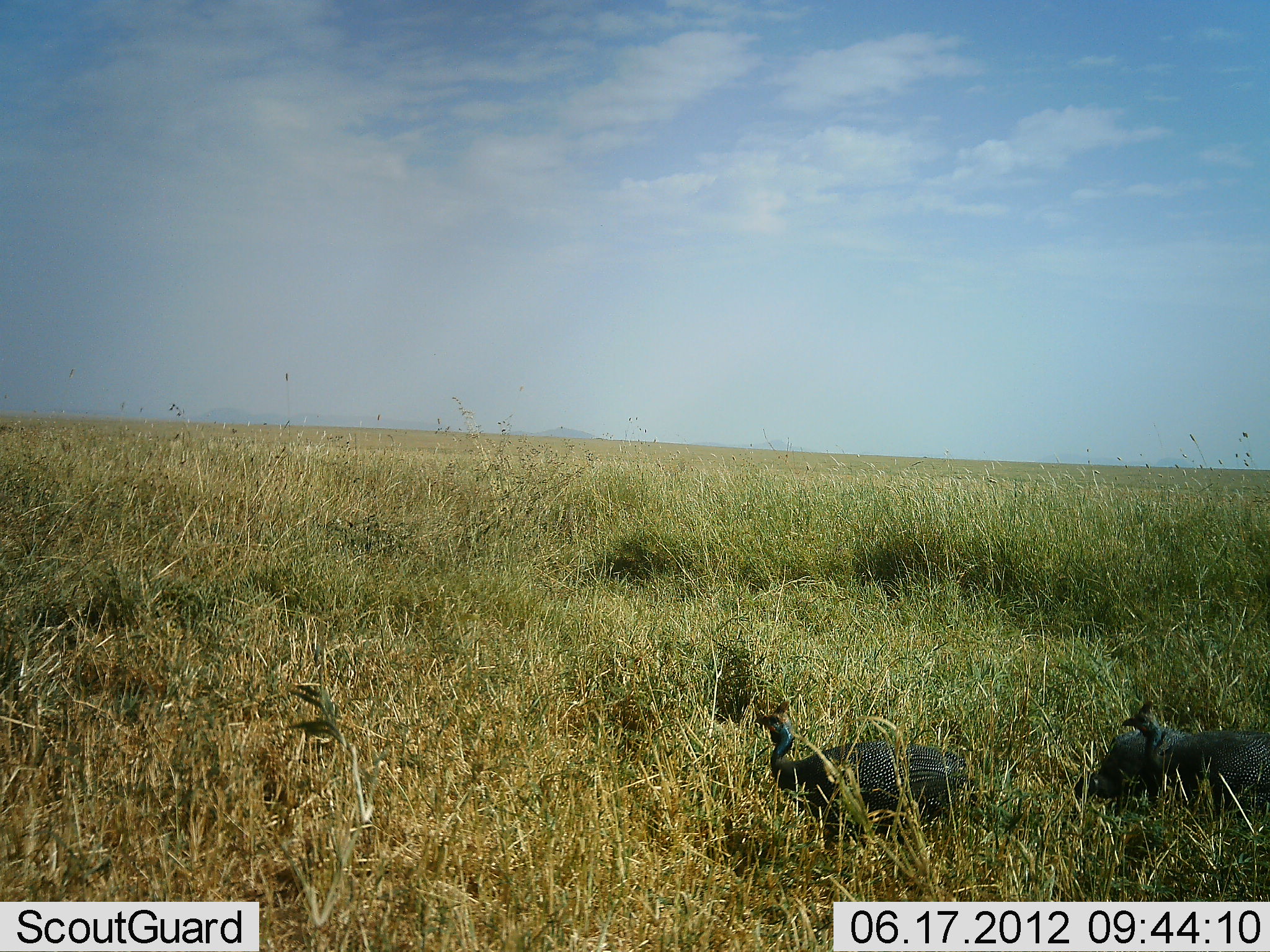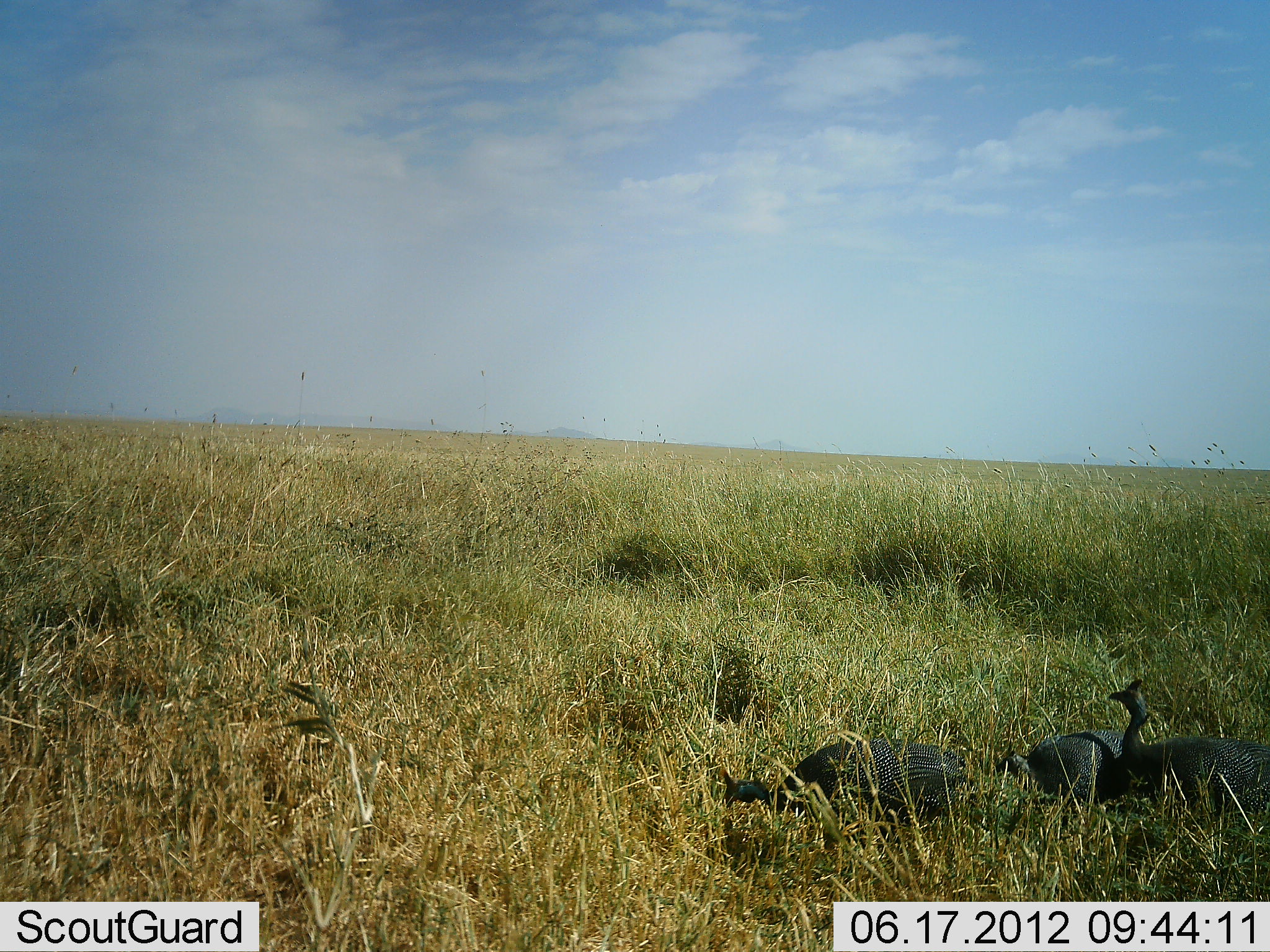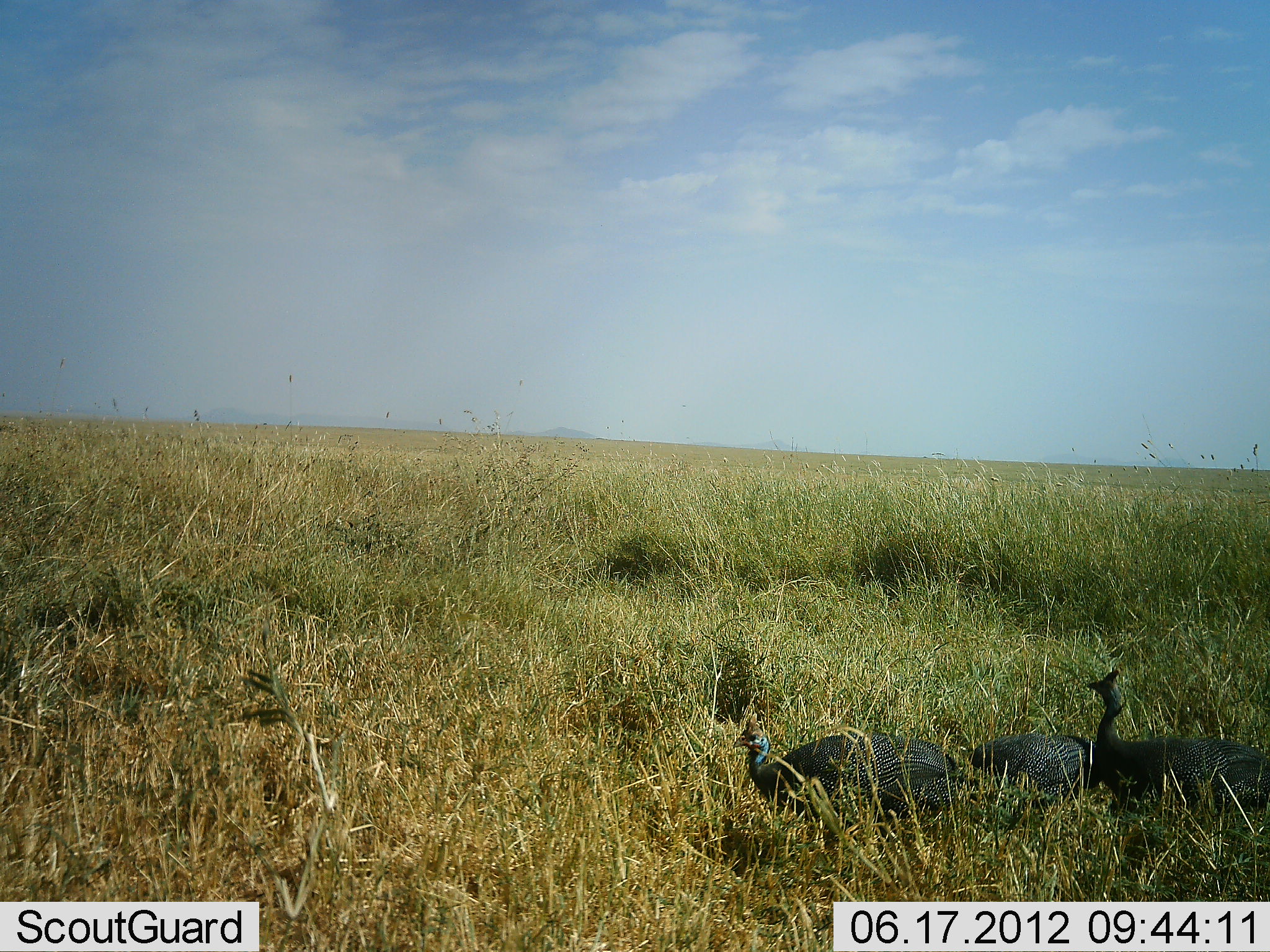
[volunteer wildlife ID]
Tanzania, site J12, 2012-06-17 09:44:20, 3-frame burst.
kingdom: Animalia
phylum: Chordata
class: Aves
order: Galliformes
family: Numididae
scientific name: Numididae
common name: guinea fowl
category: guineafowl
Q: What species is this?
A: Guineafowl (guinea fowl) (Numididae).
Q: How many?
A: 3.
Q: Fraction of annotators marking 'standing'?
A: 30%.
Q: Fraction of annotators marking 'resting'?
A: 0%.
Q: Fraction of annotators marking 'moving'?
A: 70%.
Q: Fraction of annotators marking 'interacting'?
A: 0%.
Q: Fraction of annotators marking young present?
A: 0%.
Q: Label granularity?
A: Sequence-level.